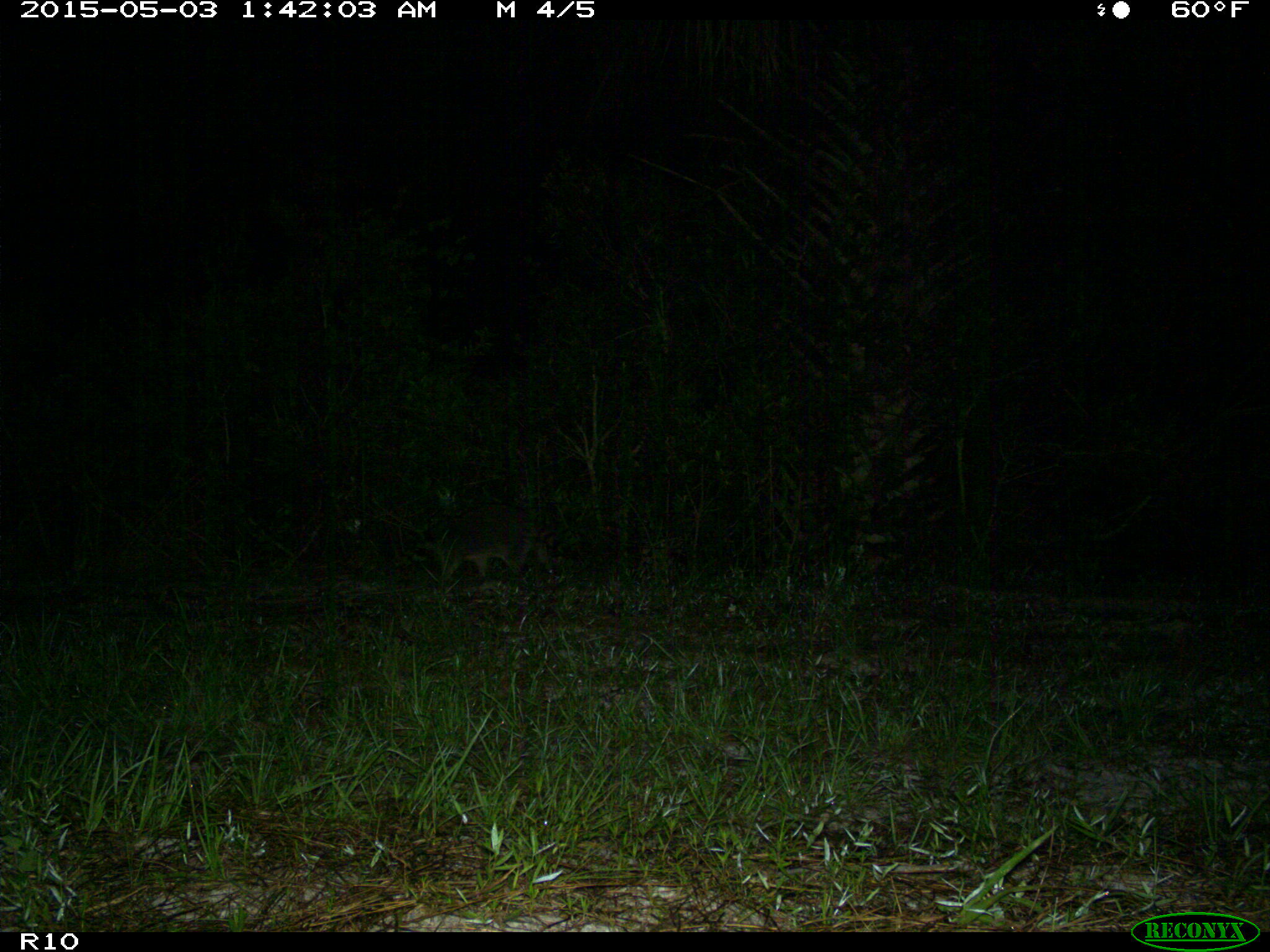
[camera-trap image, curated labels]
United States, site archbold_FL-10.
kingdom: Animalia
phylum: Chordata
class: Mammalia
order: Carnivora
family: Procyonidae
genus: Procyon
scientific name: Procyon lotor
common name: common raccoon